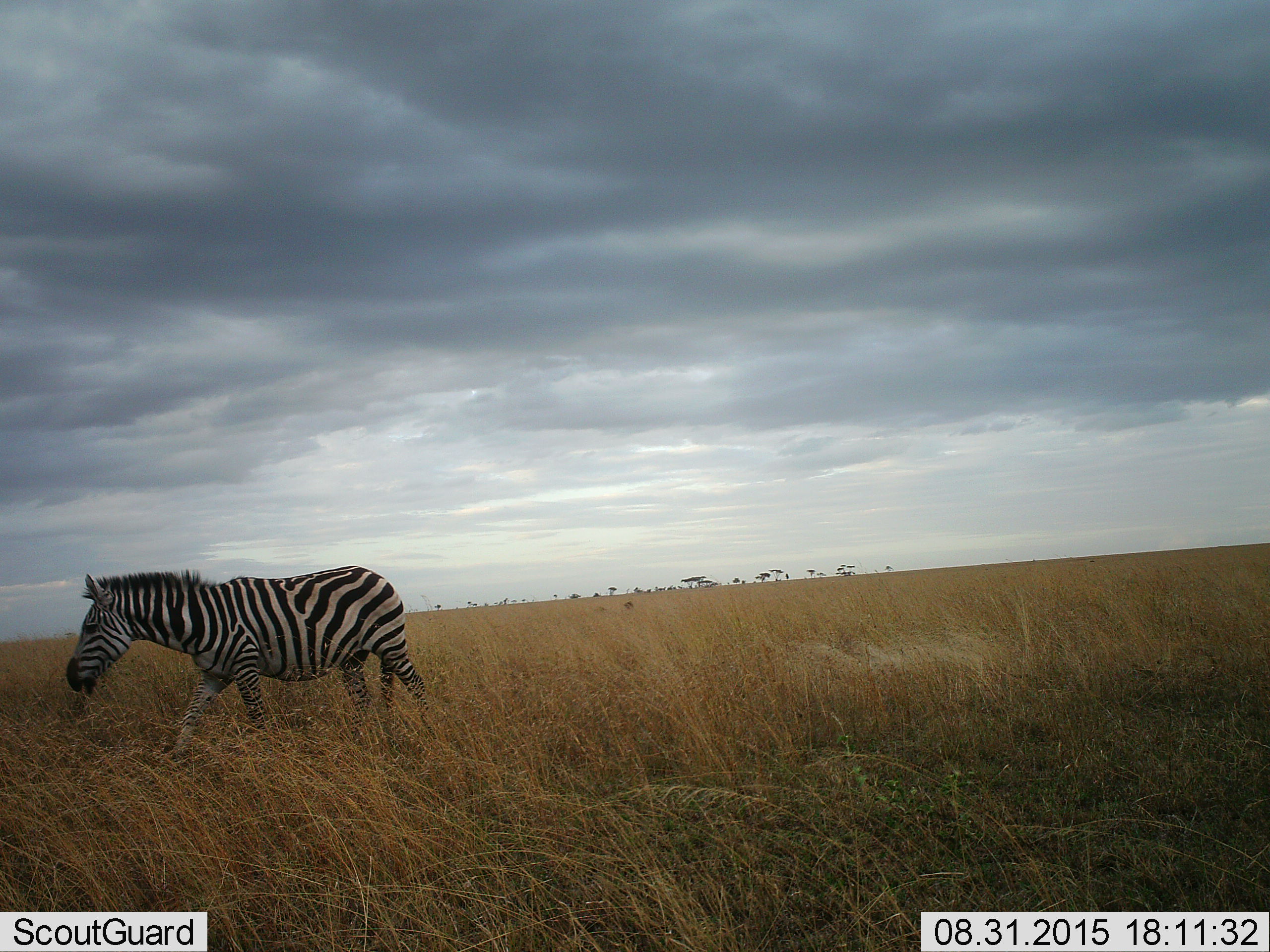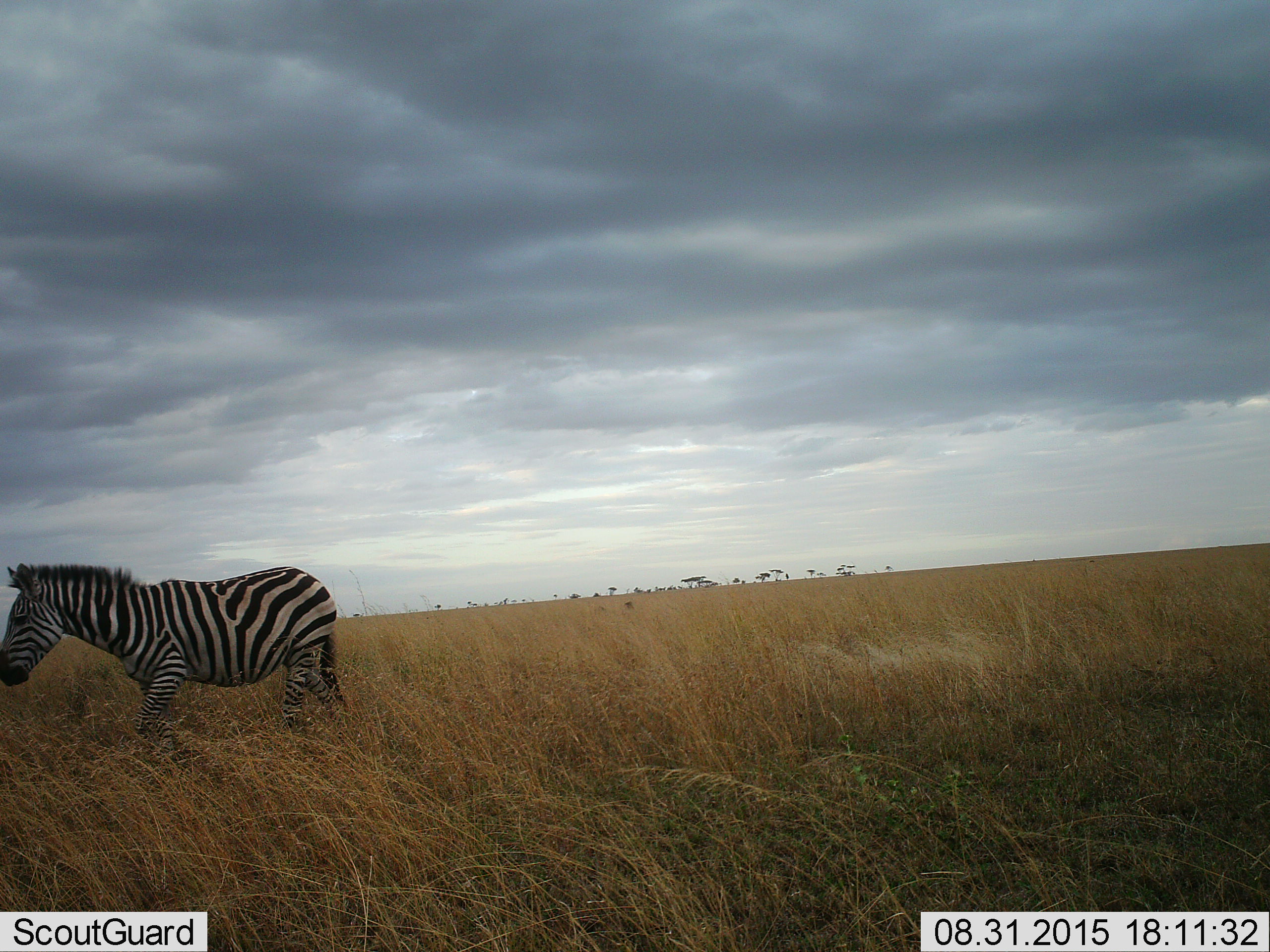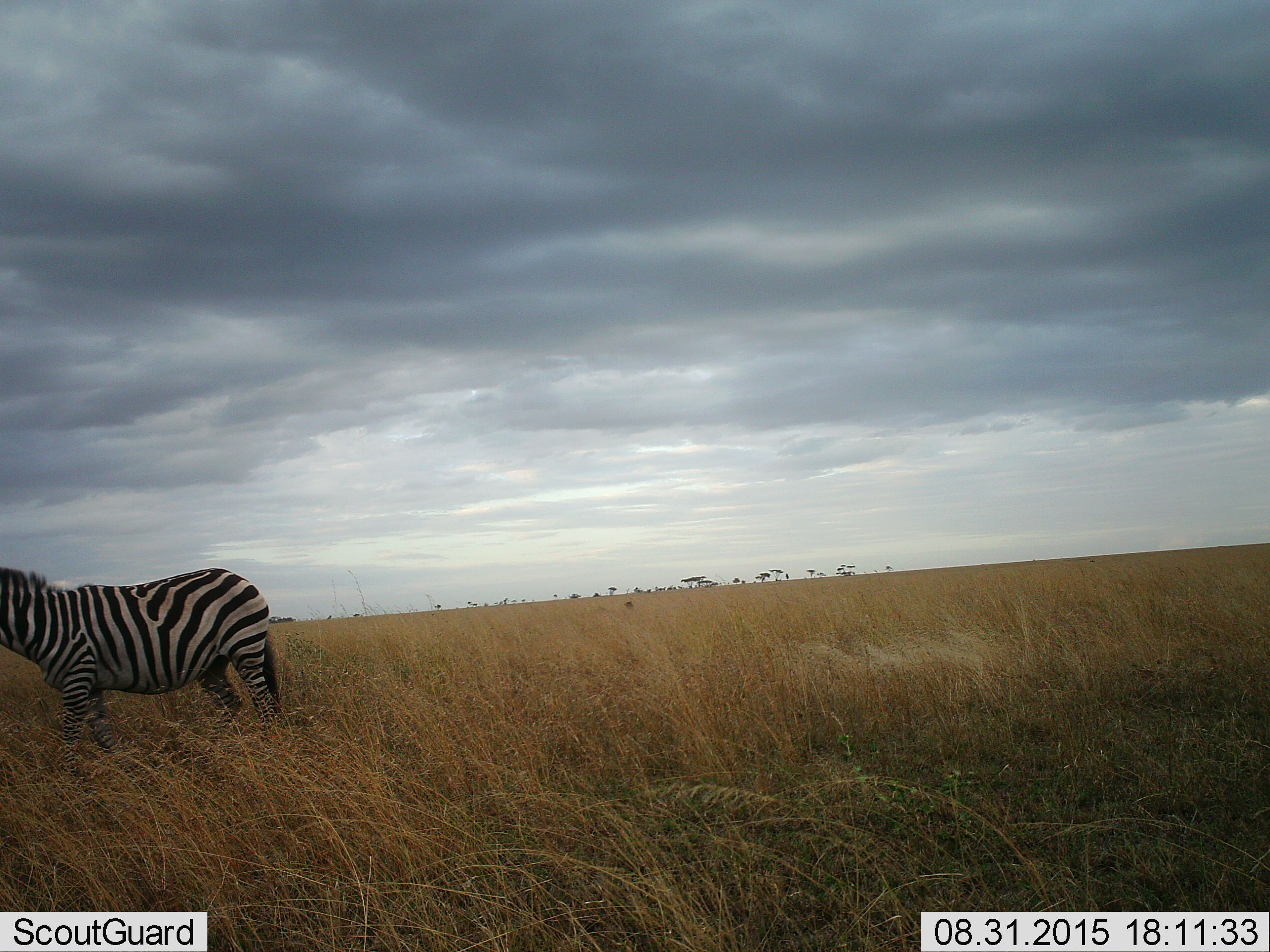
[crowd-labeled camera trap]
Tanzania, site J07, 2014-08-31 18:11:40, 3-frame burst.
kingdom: Animalia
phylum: Chordata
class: Mammalia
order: Perissodactyla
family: Equidae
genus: Equus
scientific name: Equus quagga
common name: plains zebra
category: zebra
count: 1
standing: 0%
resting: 0%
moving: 100%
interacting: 0%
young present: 0%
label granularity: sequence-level